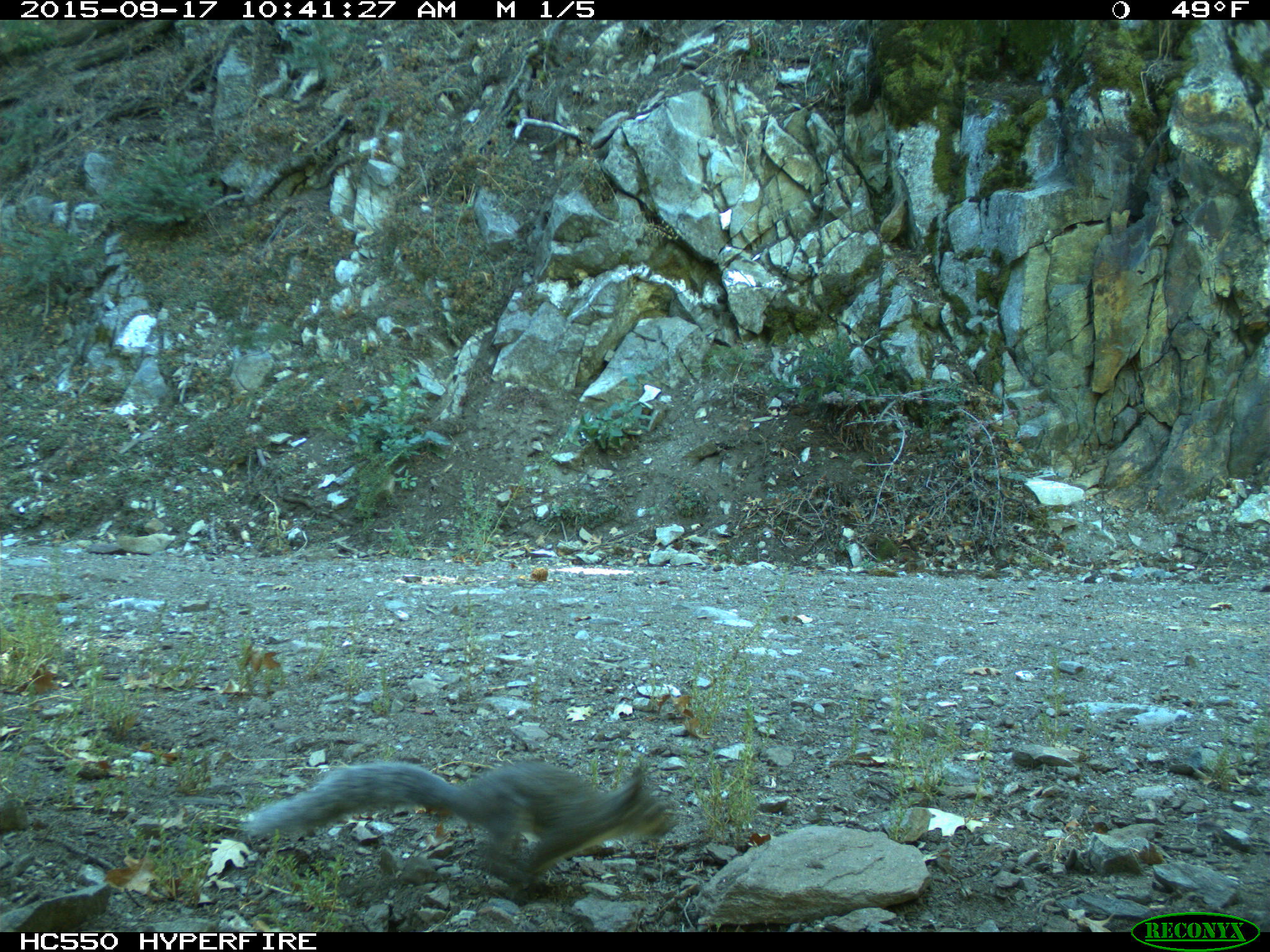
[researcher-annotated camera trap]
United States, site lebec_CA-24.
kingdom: Animalia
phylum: Chordata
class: Mammalia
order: Rodentia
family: Sciuridae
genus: Sciurus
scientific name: Sciurus carolinensis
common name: eastern gray squirrel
Sciurus carolinensis (eastern gray squirrel).